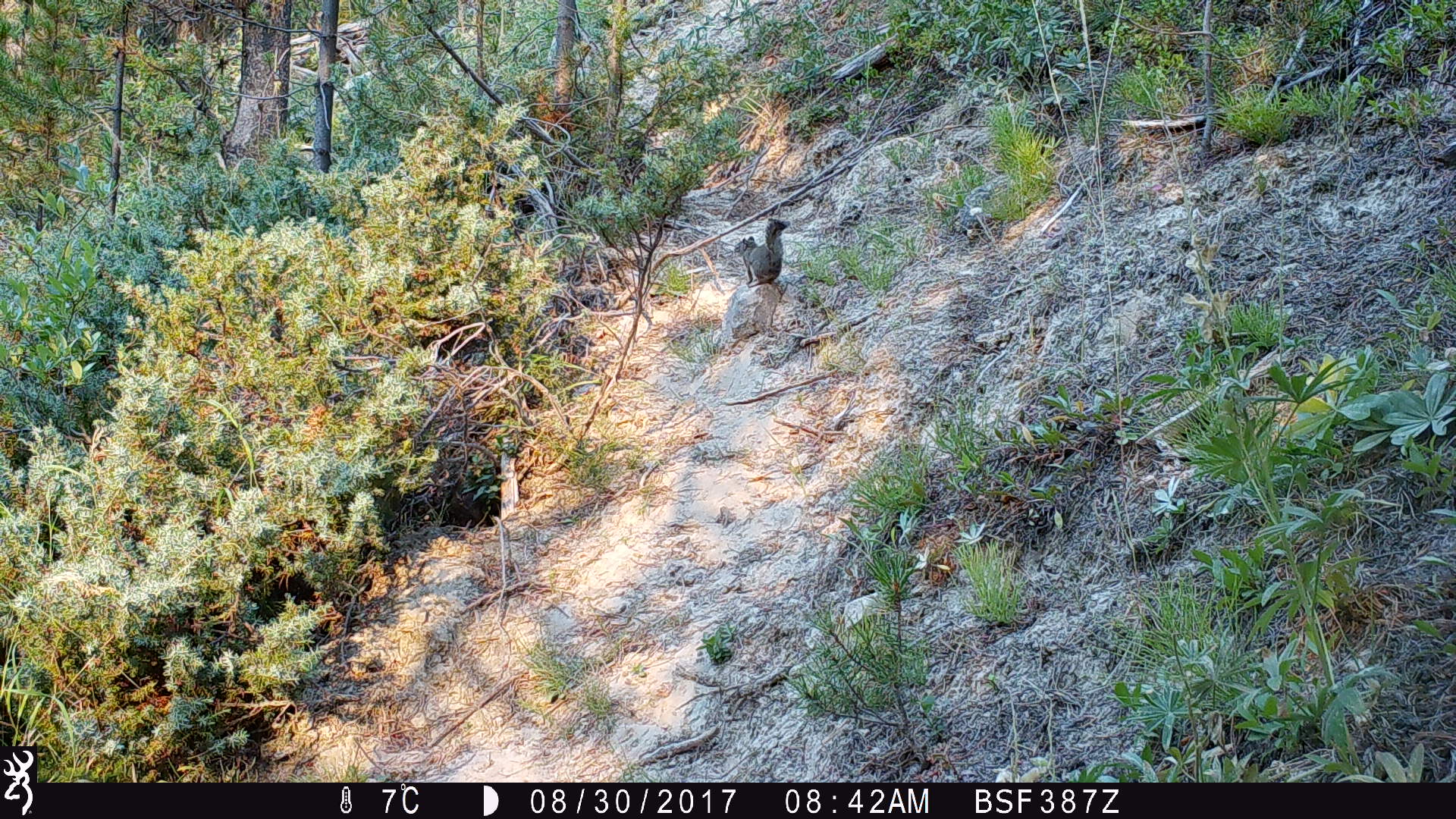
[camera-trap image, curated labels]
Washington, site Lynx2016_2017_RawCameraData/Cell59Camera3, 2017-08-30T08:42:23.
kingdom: Animalia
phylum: Chordata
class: Mammalia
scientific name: Mammalia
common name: small mammal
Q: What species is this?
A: Small mammal (Mammalia).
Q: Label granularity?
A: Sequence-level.